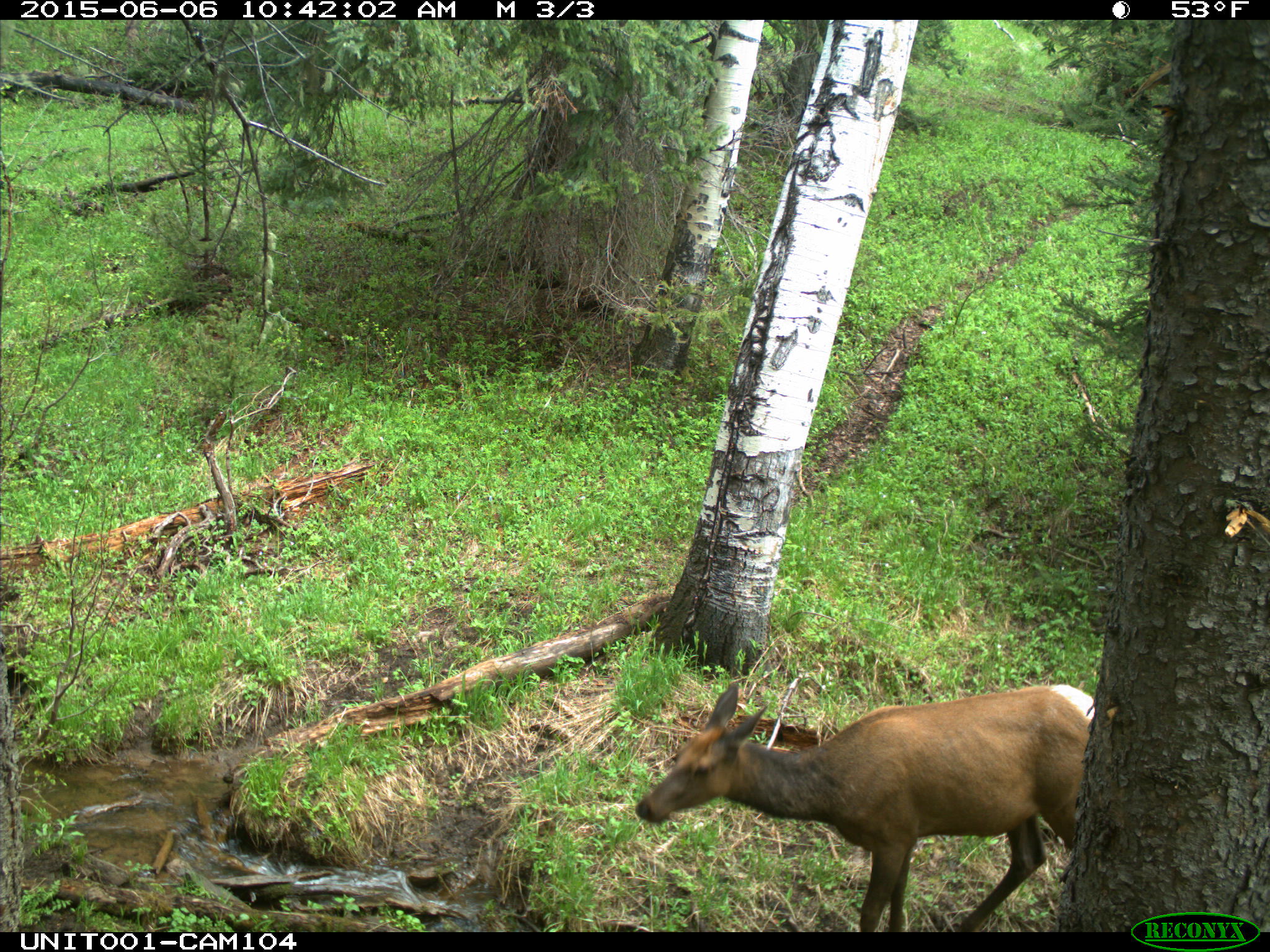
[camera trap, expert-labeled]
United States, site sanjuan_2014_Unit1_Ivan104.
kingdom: Animalia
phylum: Chordata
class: Mammalia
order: Artiodactyla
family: Cervidae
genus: Cervus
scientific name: Cervus elaphus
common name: red deer